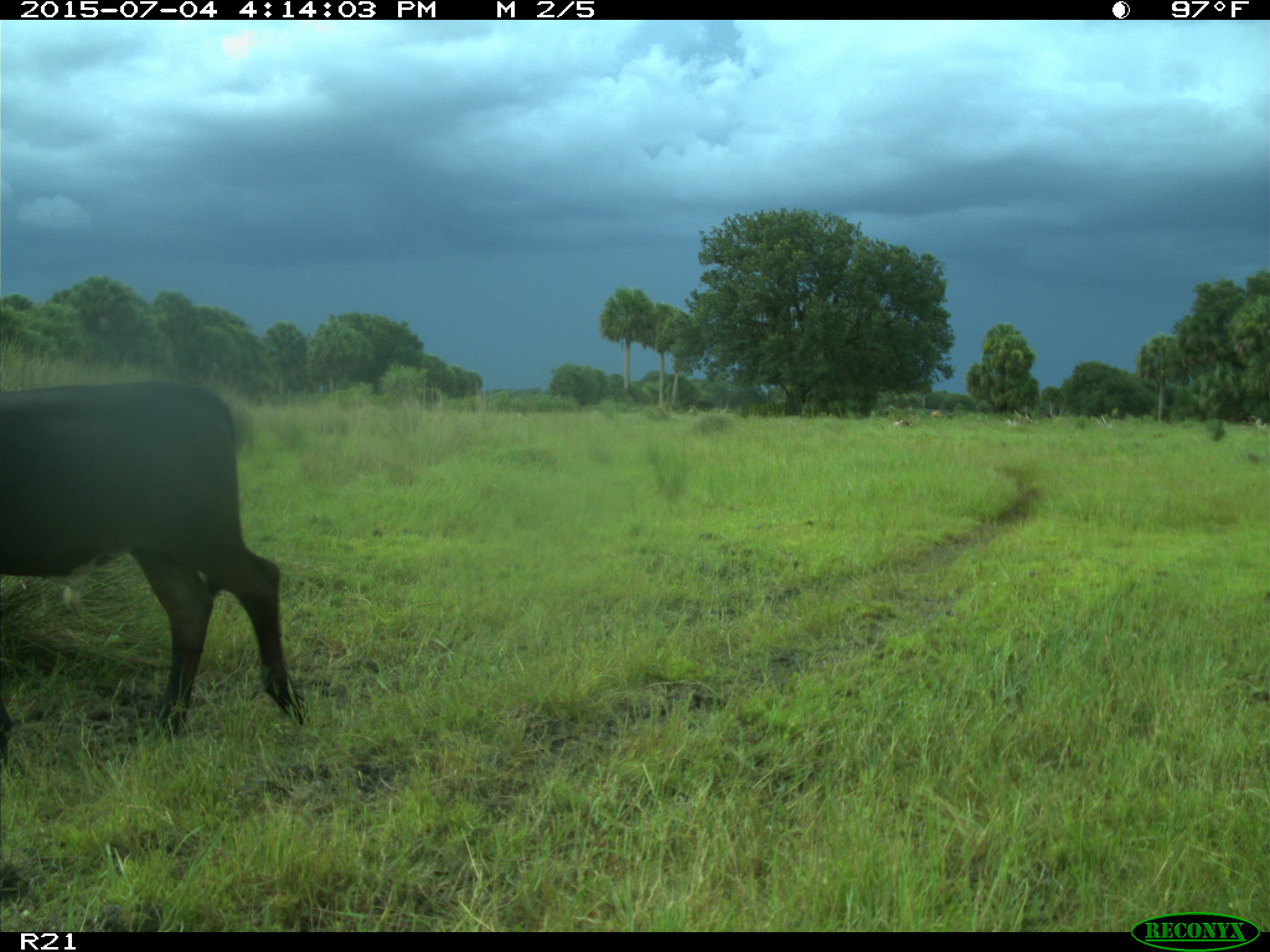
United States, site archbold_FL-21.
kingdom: Animalia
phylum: Chordata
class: Mammalia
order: Artiodactyla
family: Bovidae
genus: Bos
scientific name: Bos taurus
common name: domestic cow